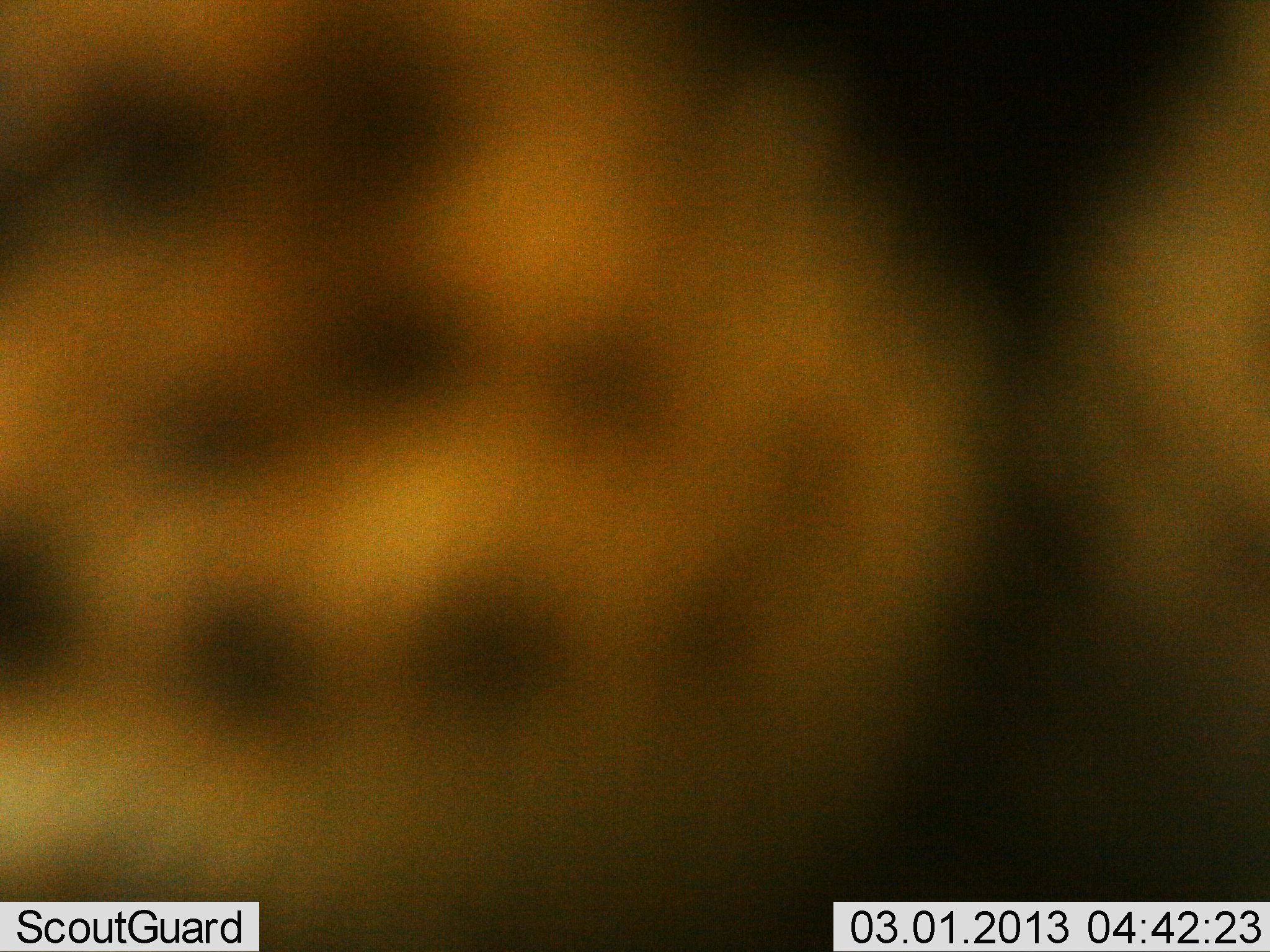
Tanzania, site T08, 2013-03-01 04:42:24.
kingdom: Animalia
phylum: Chordata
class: Mammalia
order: Carnivora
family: Felidae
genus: Acinonyx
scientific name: Acinonyx jubatus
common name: cheetah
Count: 1.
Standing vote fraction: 91%.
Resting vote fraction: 0%.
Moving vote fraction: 0%.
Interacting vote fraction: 9%.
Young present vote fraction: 0%.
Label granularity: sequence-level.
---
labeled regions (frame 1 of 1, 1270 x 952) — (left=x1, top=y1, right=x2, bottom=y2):
animal: (left=1, top=3, right=1270, bottom=952)